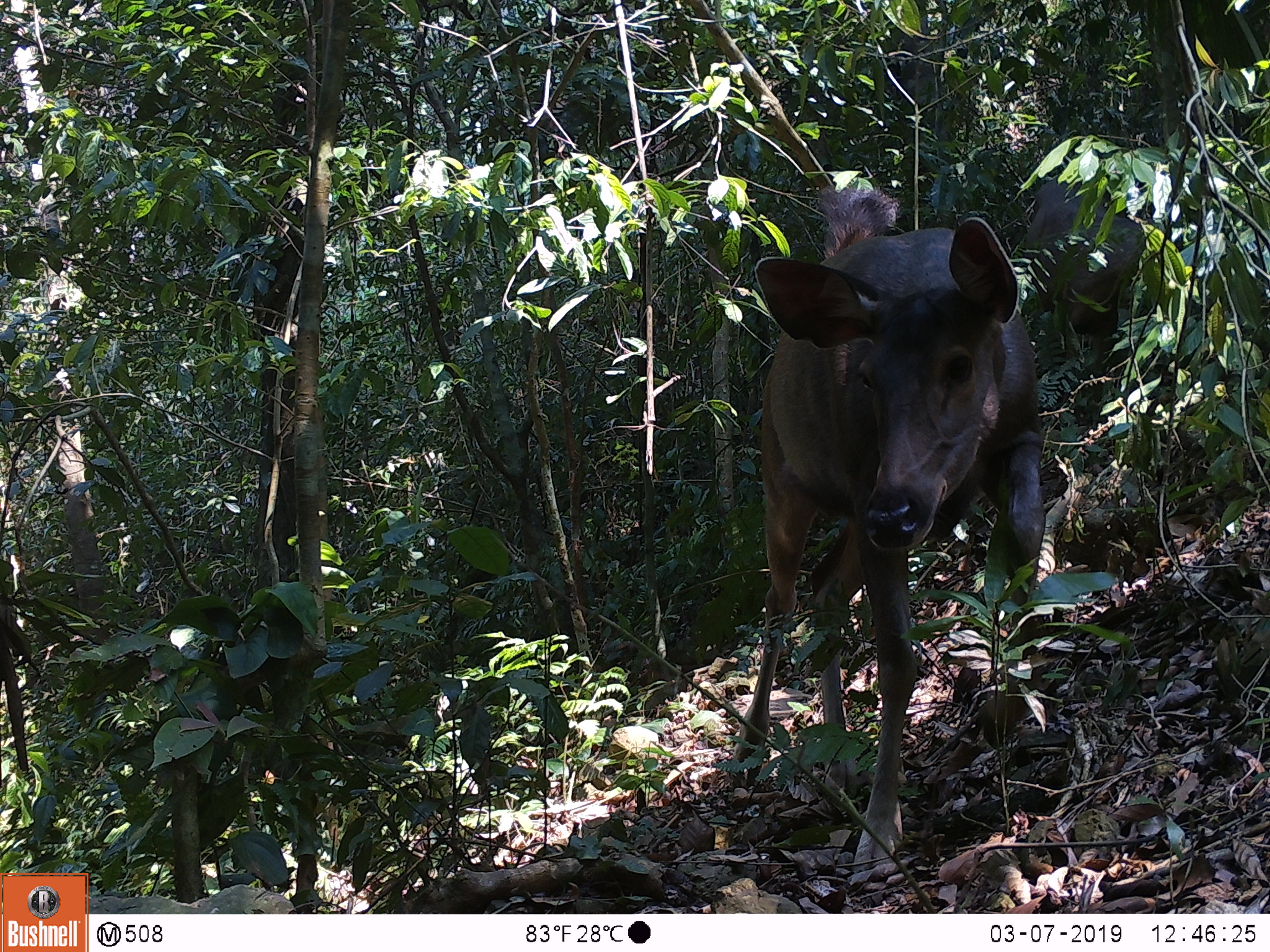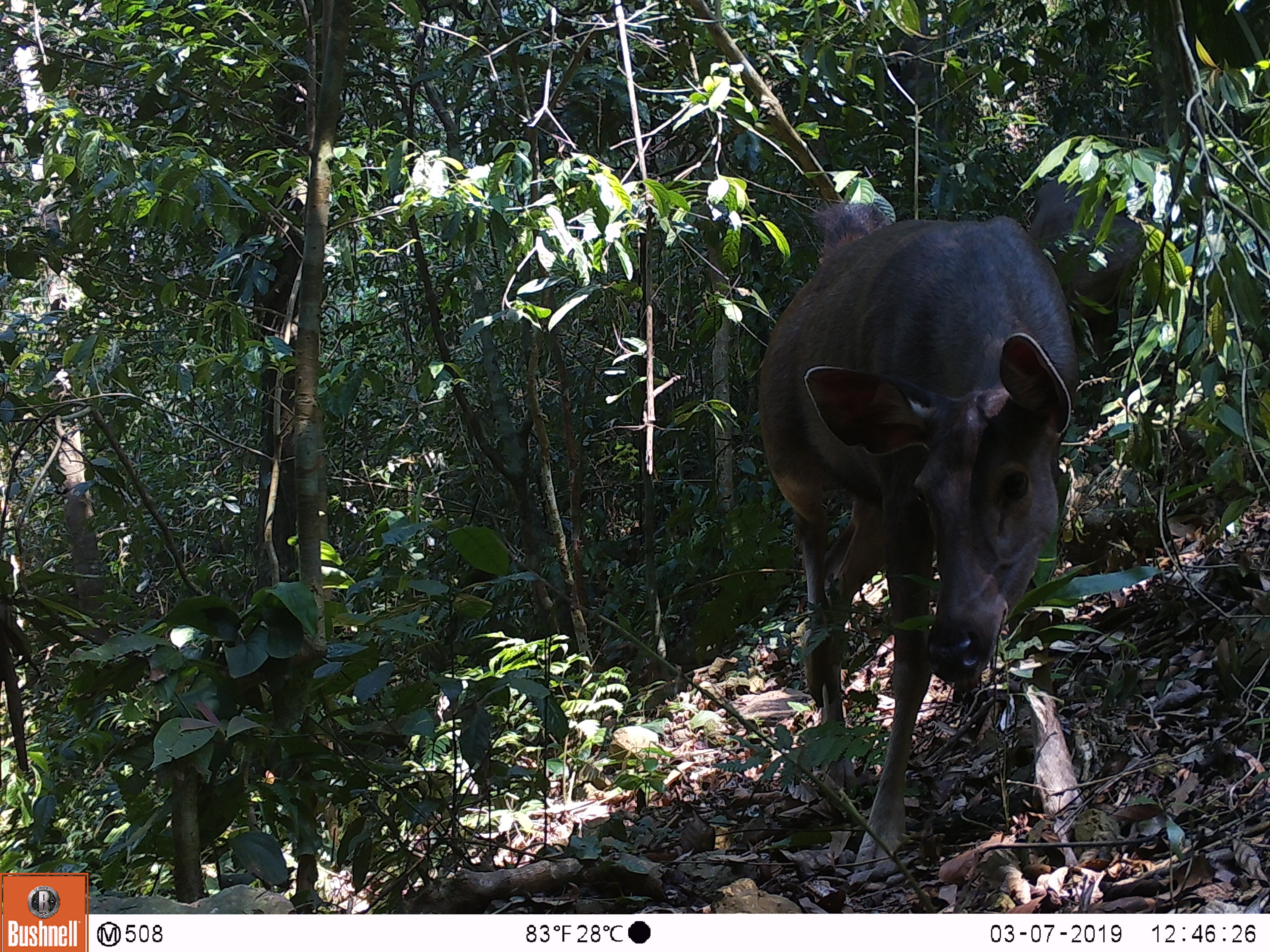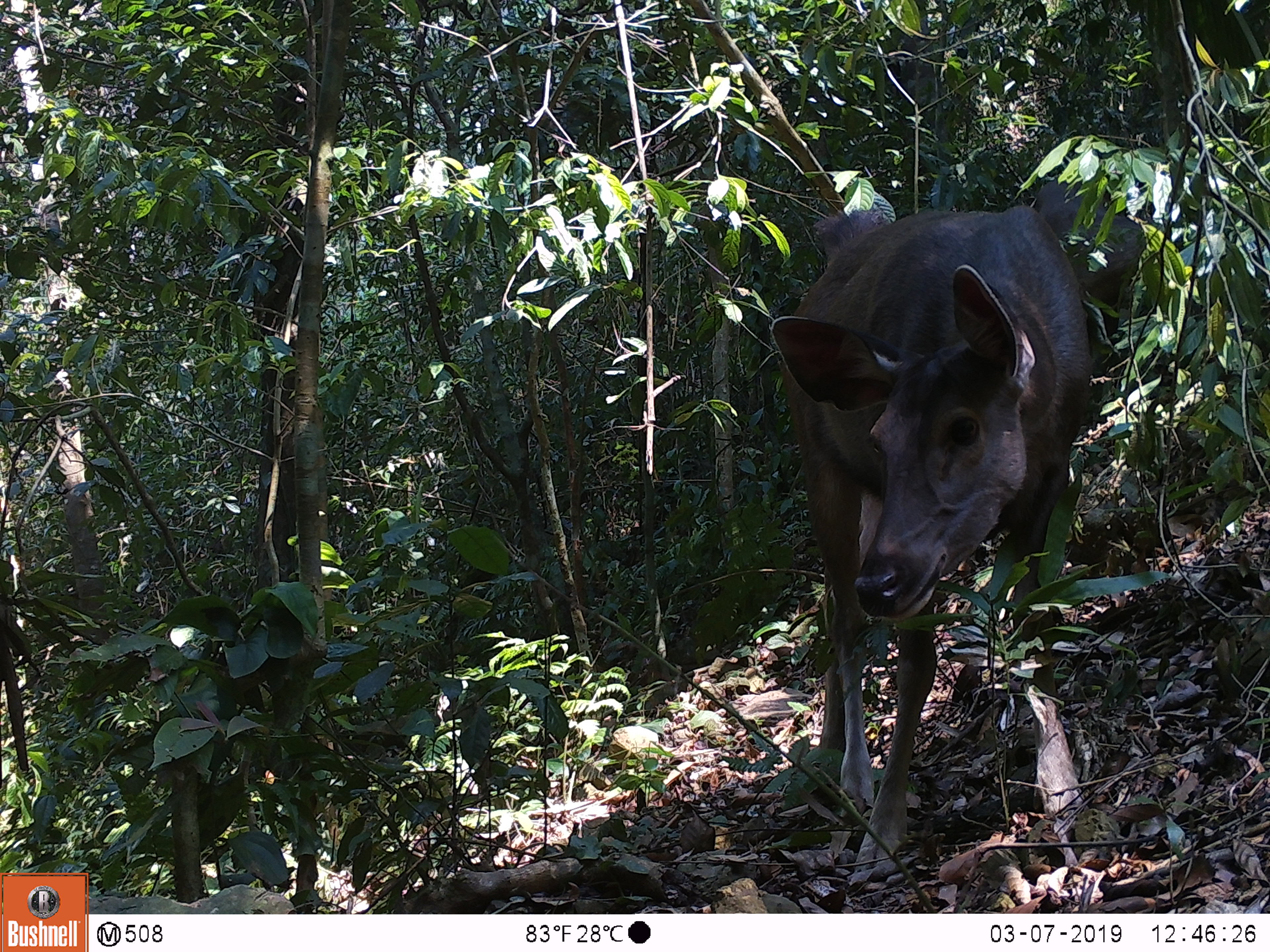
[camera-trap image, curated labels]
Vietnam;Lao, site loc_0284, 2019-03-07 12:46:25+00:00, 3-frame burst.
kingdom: Animalia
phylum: Chordata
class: Mammalia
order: Artiodactyla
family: Cervidae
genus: Rusa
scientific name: Rusa unicolor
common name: sambar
Sambar (Rusa unicolor). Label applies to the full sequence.